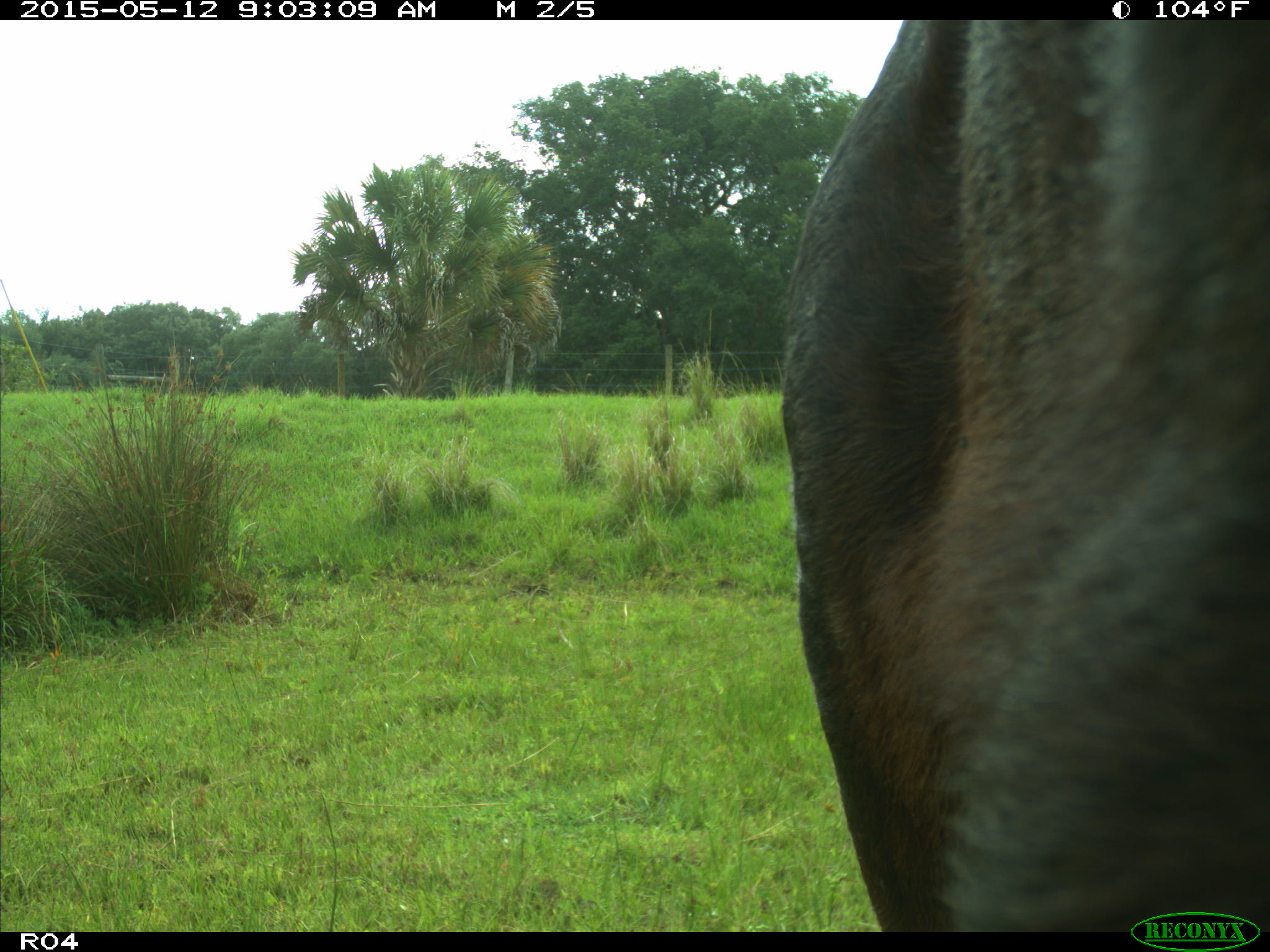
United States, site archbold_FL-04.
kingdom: Animalia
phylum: Chordata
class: Mammalia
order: Artiodactyla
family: Bovidae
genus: Bos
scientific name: Bos taurus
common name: domestic cow